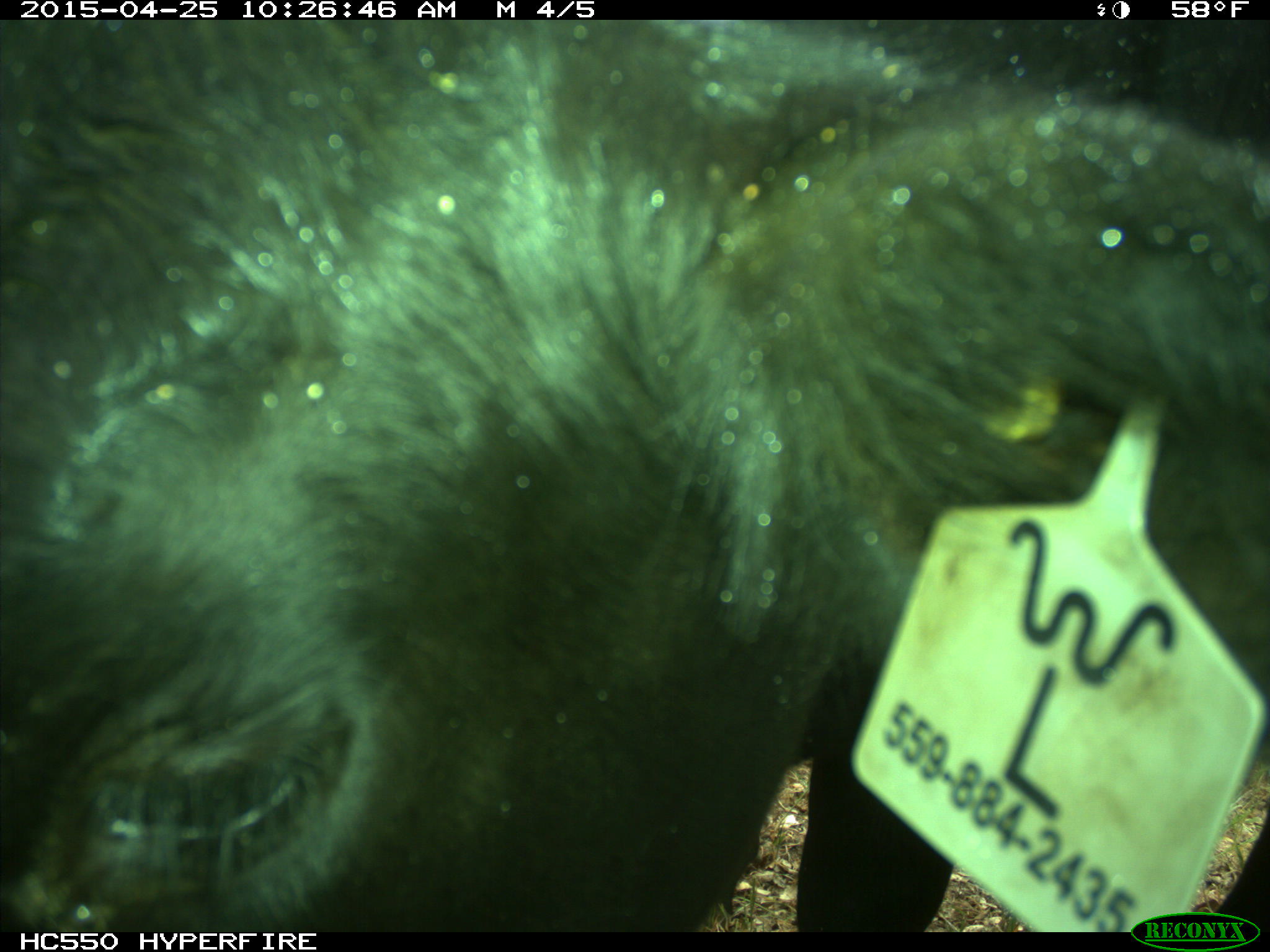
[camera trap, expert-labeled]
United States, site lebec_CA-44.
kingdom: Animalia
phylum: Chordata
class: Mammalia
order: Artiodactyla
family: Suidae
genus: Sus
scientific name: Sus scrofa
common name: wild boar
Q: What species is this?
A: Sus scrofa (wild boar).